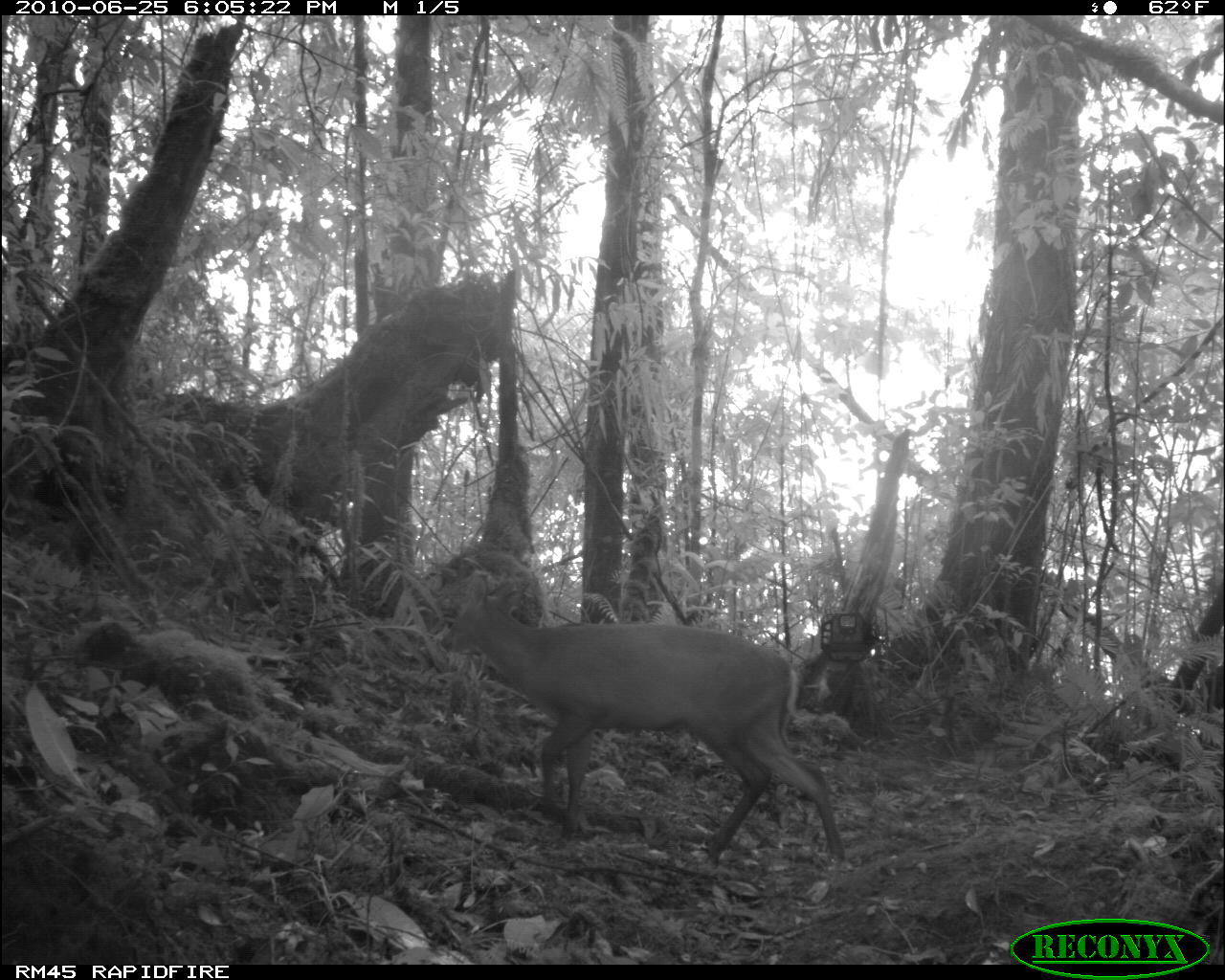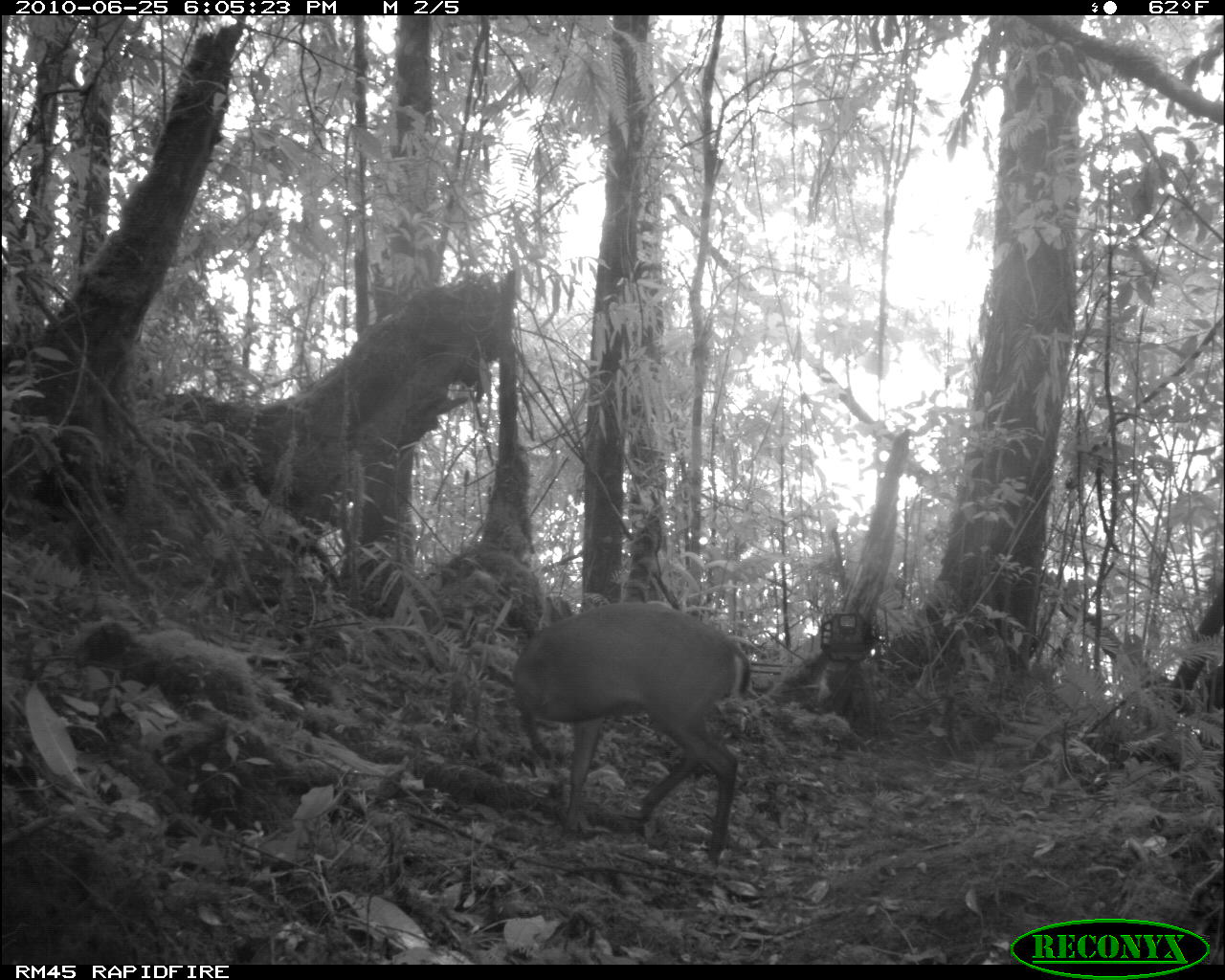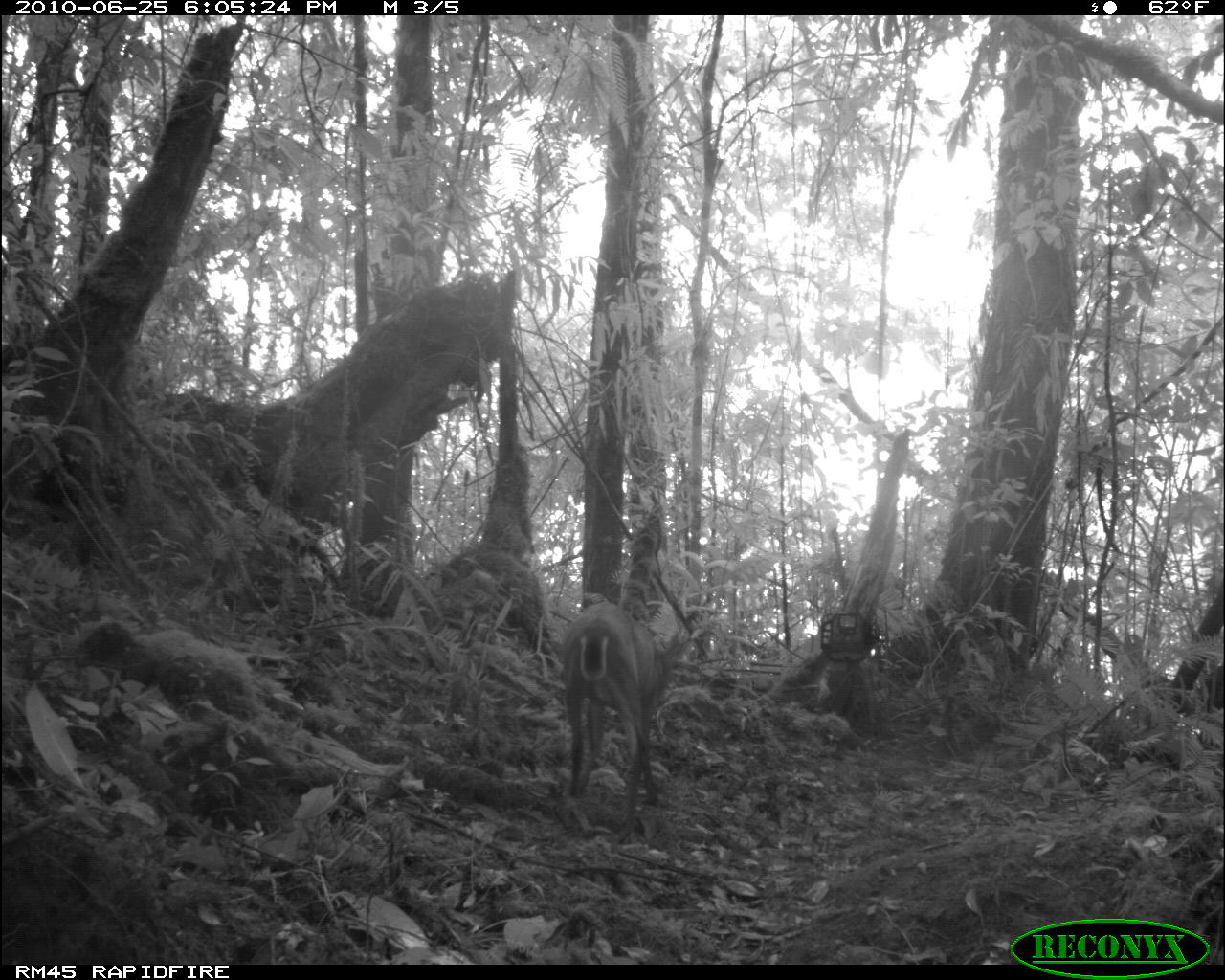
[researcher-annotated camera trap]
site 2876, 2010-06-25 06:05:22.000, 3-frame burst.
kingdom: Animalia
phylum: Chordata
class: Mammalia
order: Artiodactyla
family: Cervidae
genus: Muntiacus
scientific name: Muntiacus muntjak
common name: southern red muntjac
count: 1